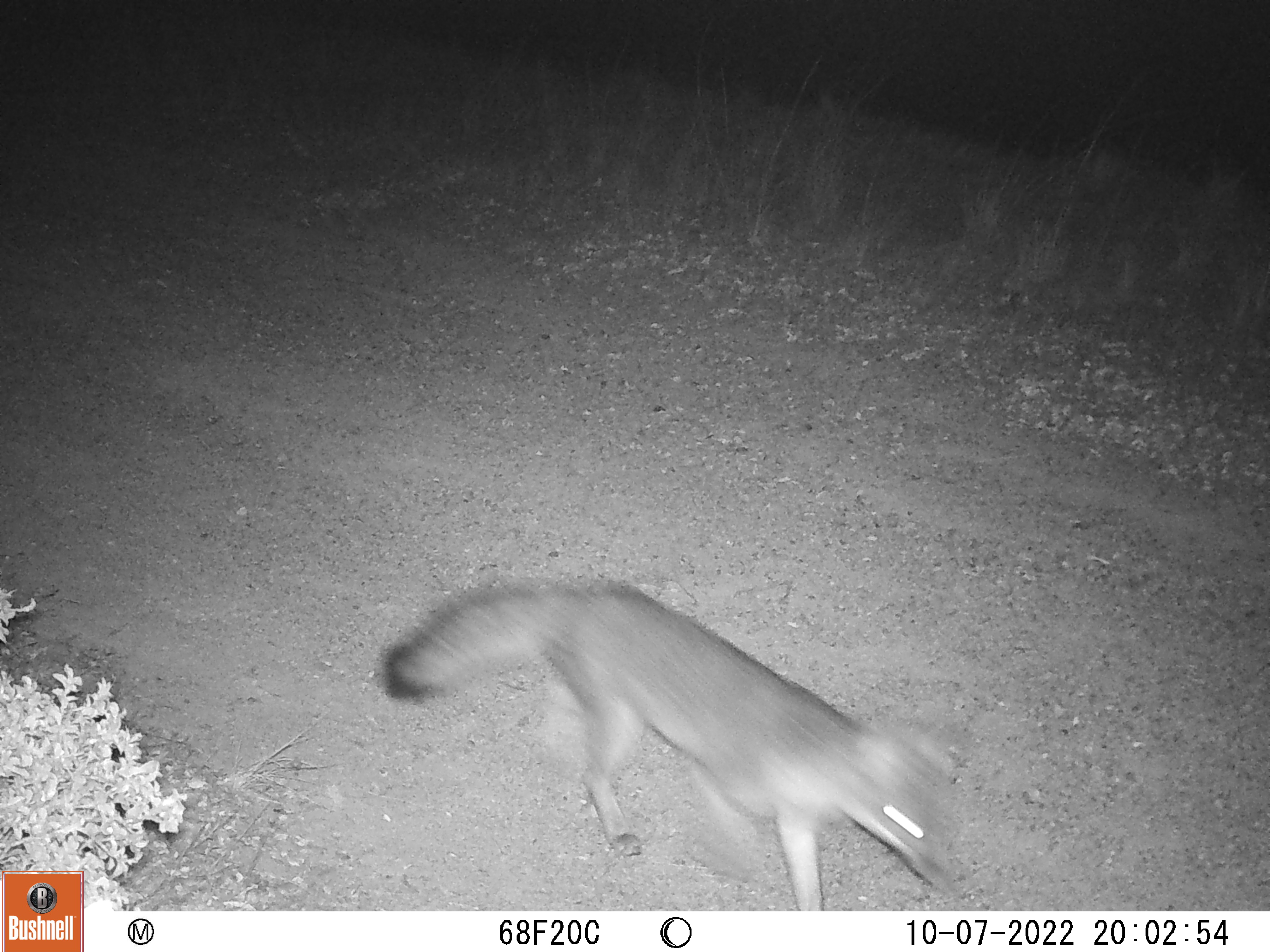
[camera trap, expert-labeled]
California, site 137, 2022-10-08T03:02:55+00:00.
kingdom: Animalia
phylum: Chordata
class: Mammalia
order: Carnivora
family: Canidae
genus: Urocyon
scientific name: Urocyon cinereoargenteus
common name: gray fox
Gray fox (Urocyon cinereoargenteus).